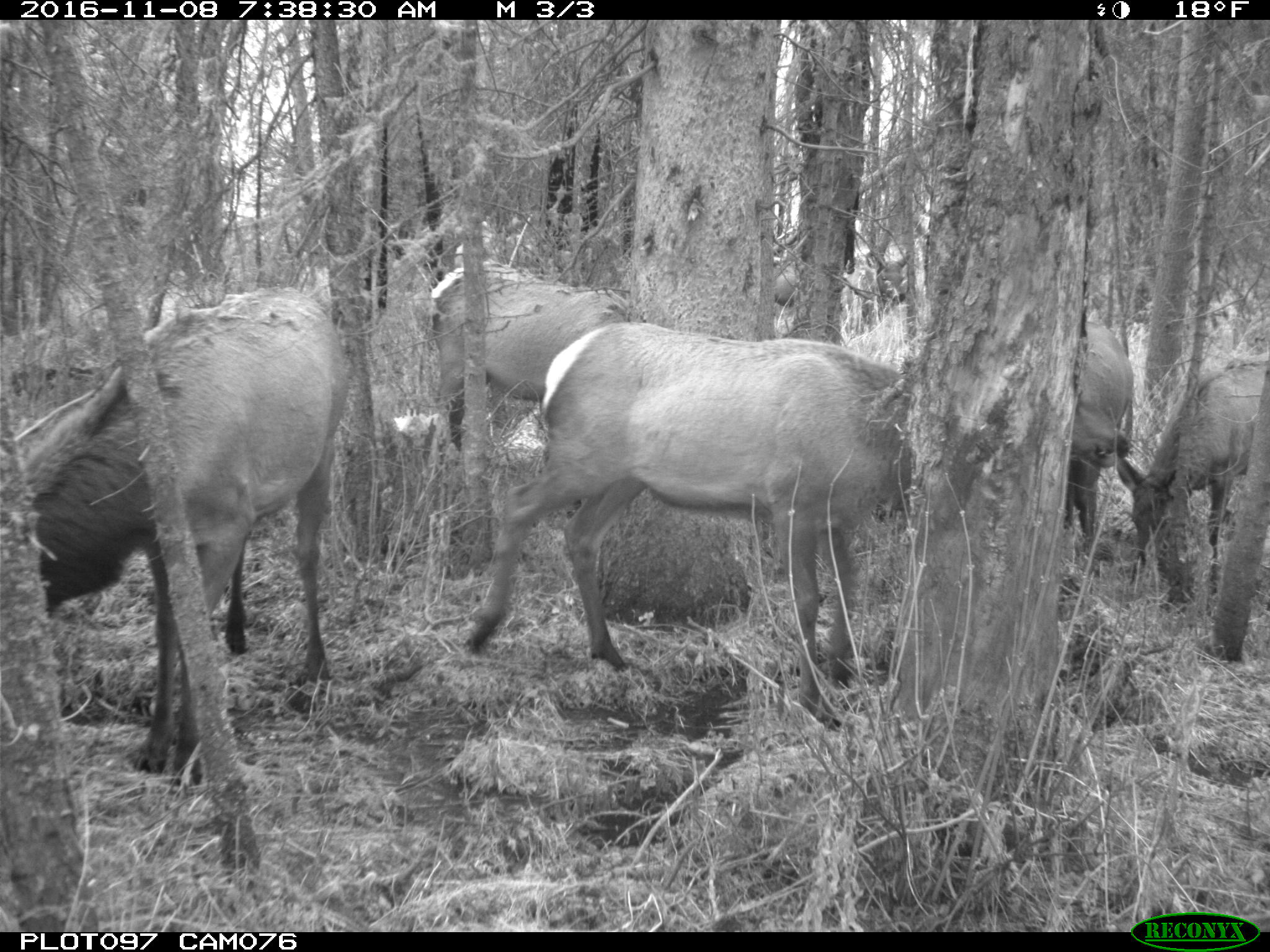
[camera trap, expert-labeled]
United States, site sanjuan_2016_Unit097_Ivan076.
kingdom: Animalia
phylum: Chordata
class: Mammalia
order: Artiodactyla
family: Cervidae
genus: Cervus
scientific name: Cervus elaphus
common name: red deer